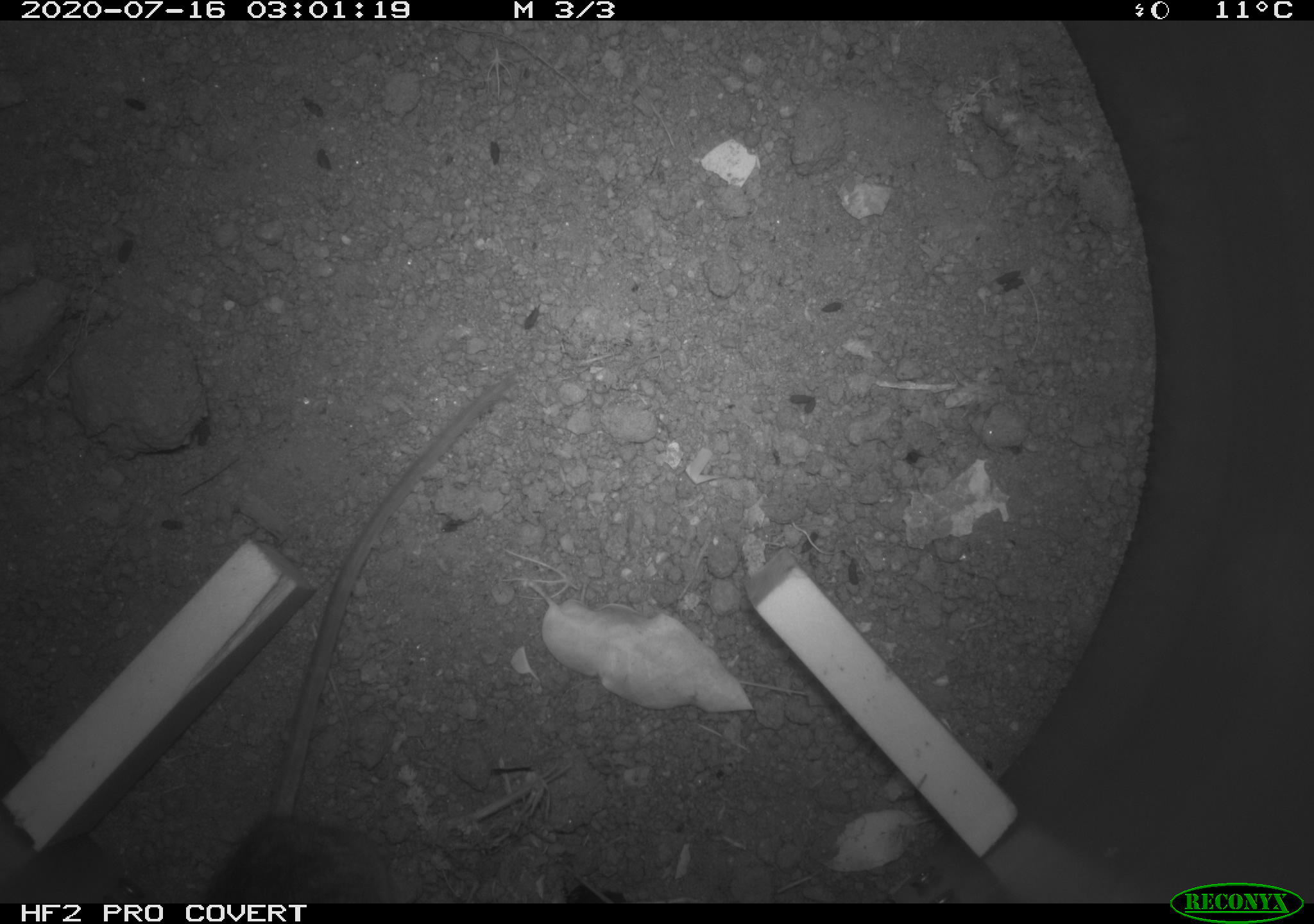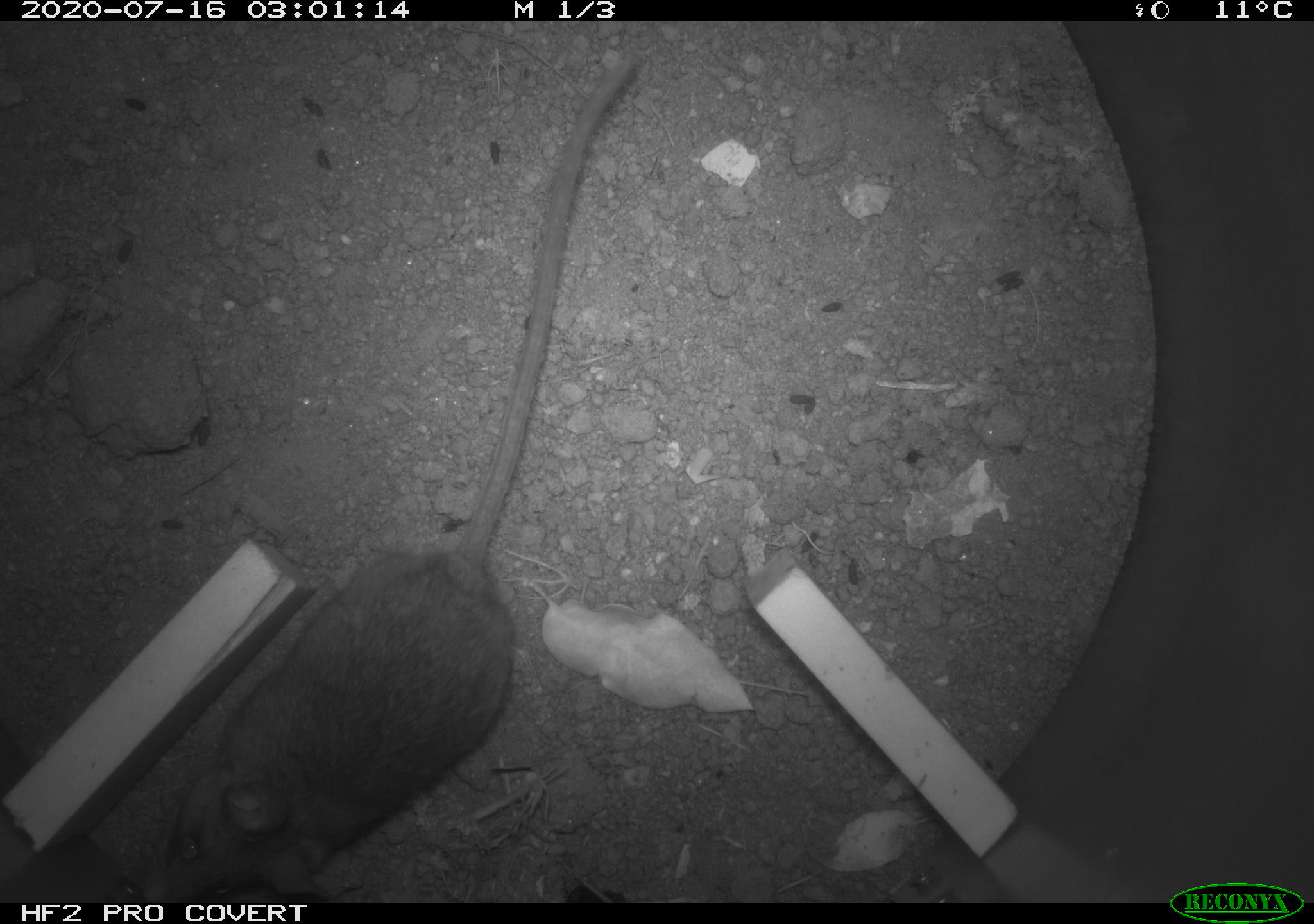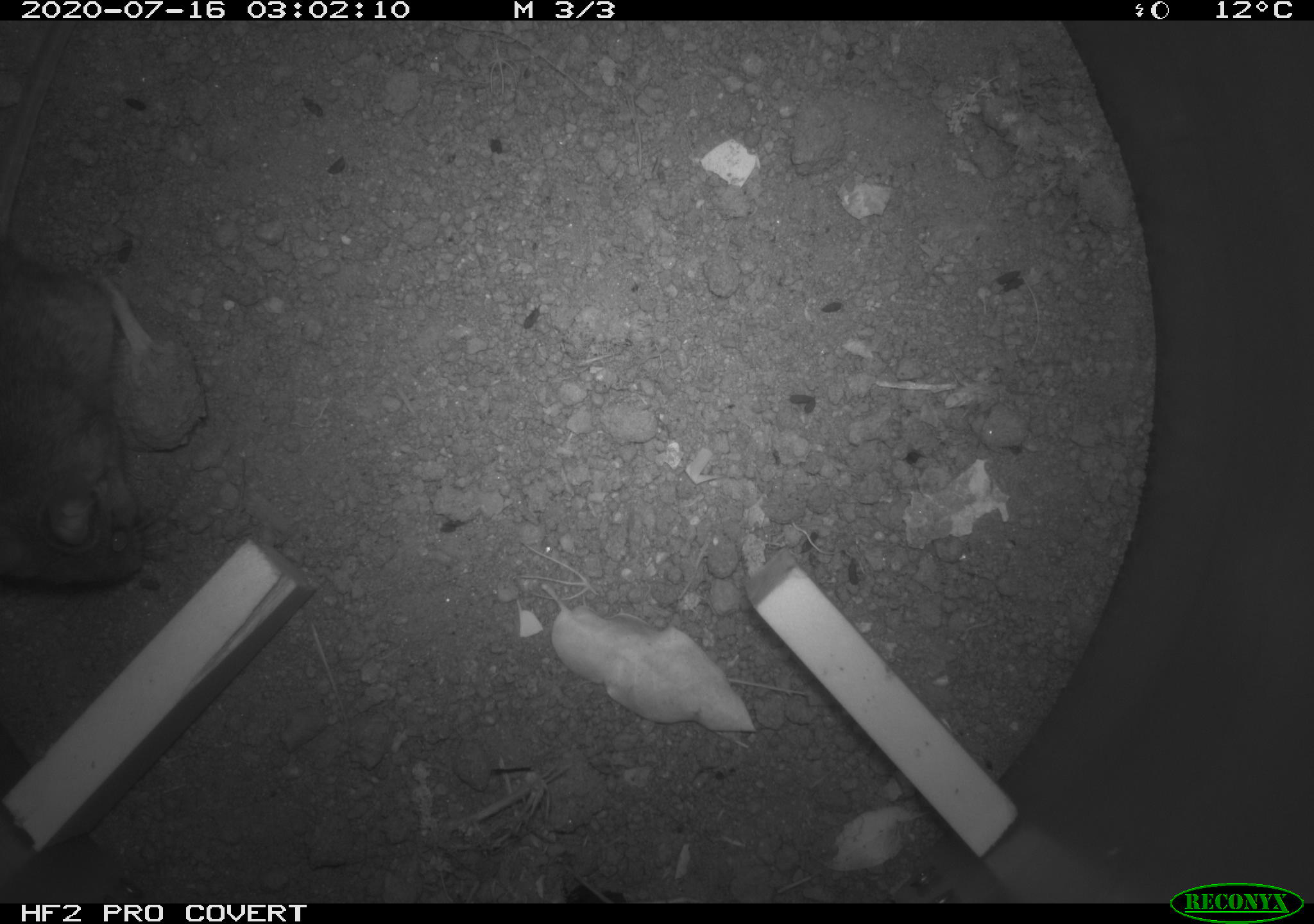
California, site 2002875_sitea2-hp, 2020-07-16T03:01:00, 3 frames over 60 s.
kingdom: Animalia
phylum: Chordata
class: Mammalia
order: Rodentia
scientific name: Rodentia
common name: rodent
Rodent (Rodentia).